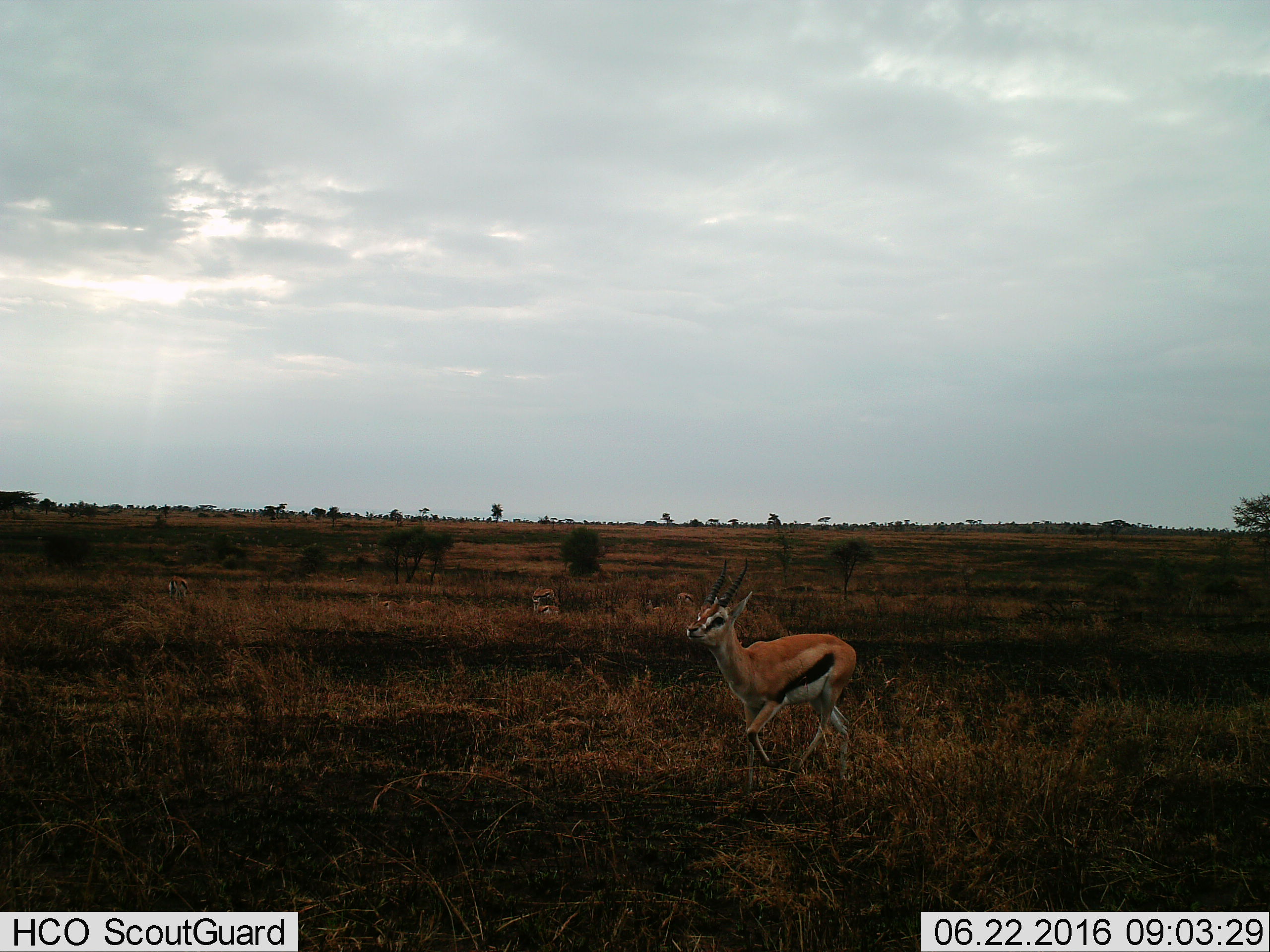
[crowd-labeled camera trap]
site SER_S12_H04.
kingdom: Animalia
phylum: Chordata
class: Mammalia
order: Artiodactyla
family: Bovidae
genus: Eudorcas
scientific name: Eudorcas thomsonii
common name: thomson's gazelle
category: gazellethomsons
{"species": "gazellethomsons (thomson's gazelle) (Eudorcas thomsonii)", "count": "9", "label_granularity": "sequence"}